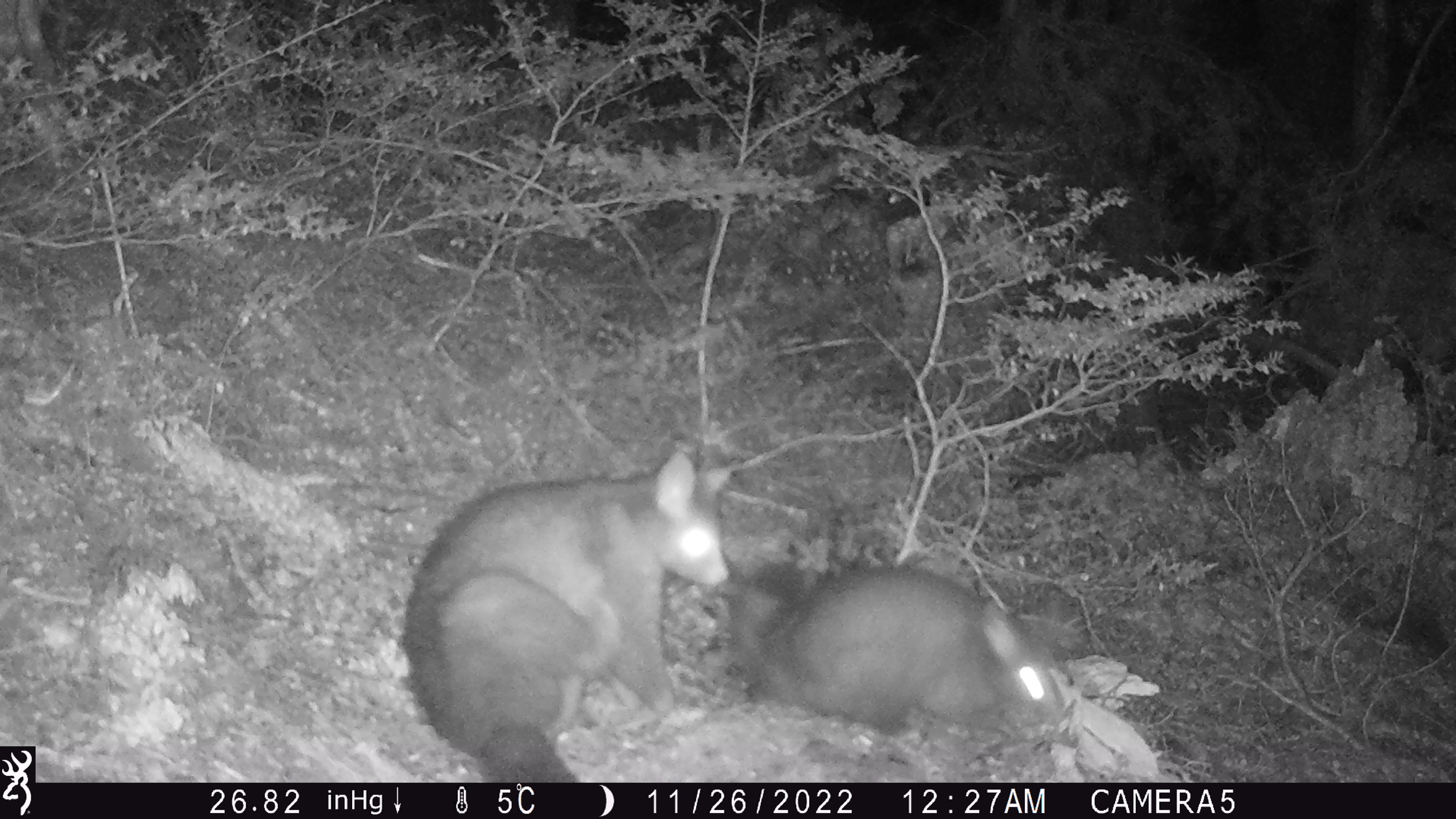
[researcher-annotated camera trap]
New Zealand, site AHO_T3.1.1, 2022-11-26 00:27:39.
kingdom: Animalia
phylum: Chordata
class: Mammalia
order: Diprotodontia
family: Phalangeridae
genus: Trichosurus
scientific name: Trichosurus vulpecula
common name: common brushtail possum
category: possum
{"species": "possum (common brushtail possum) (Trichosurus vulpecula)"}